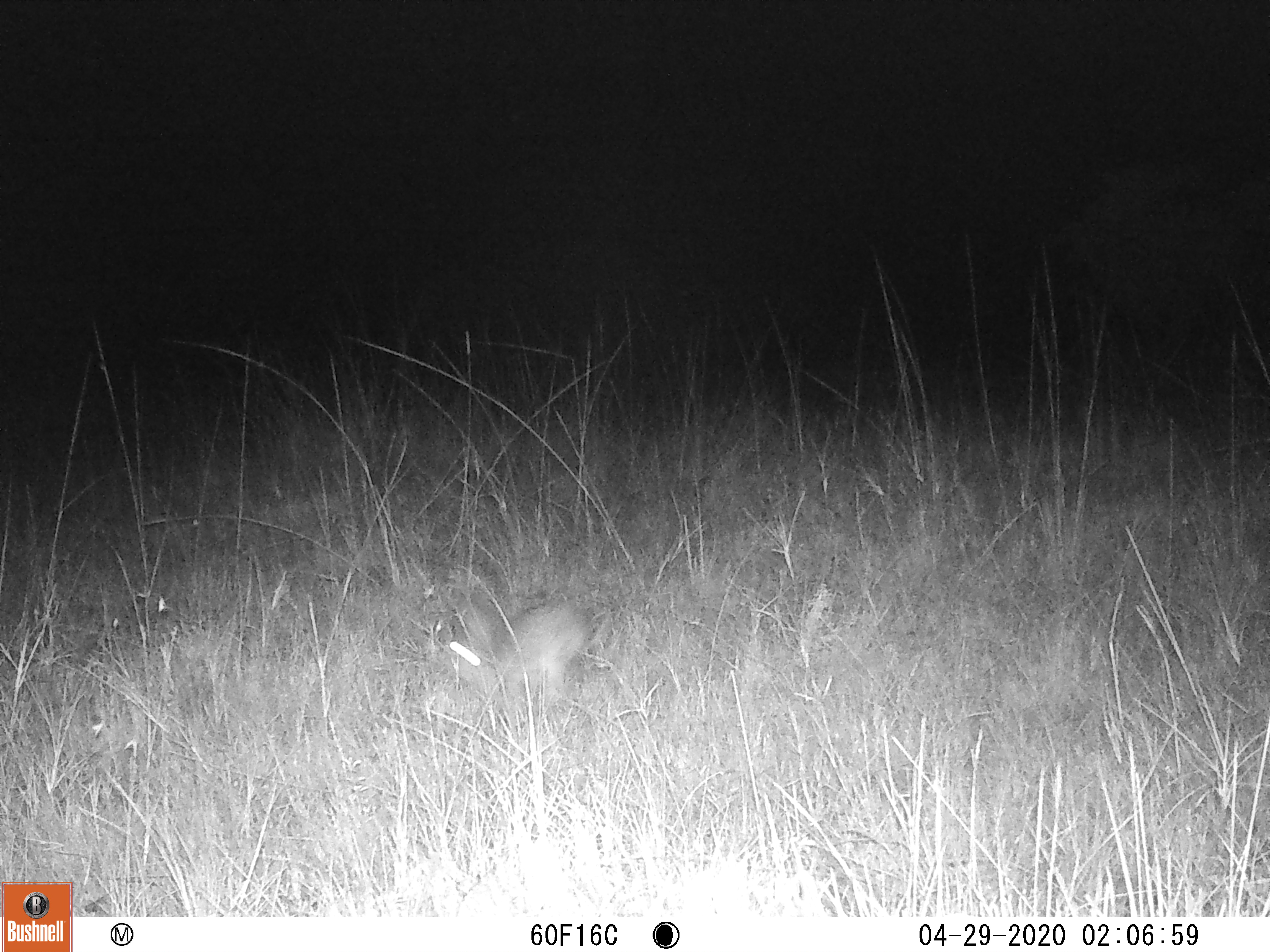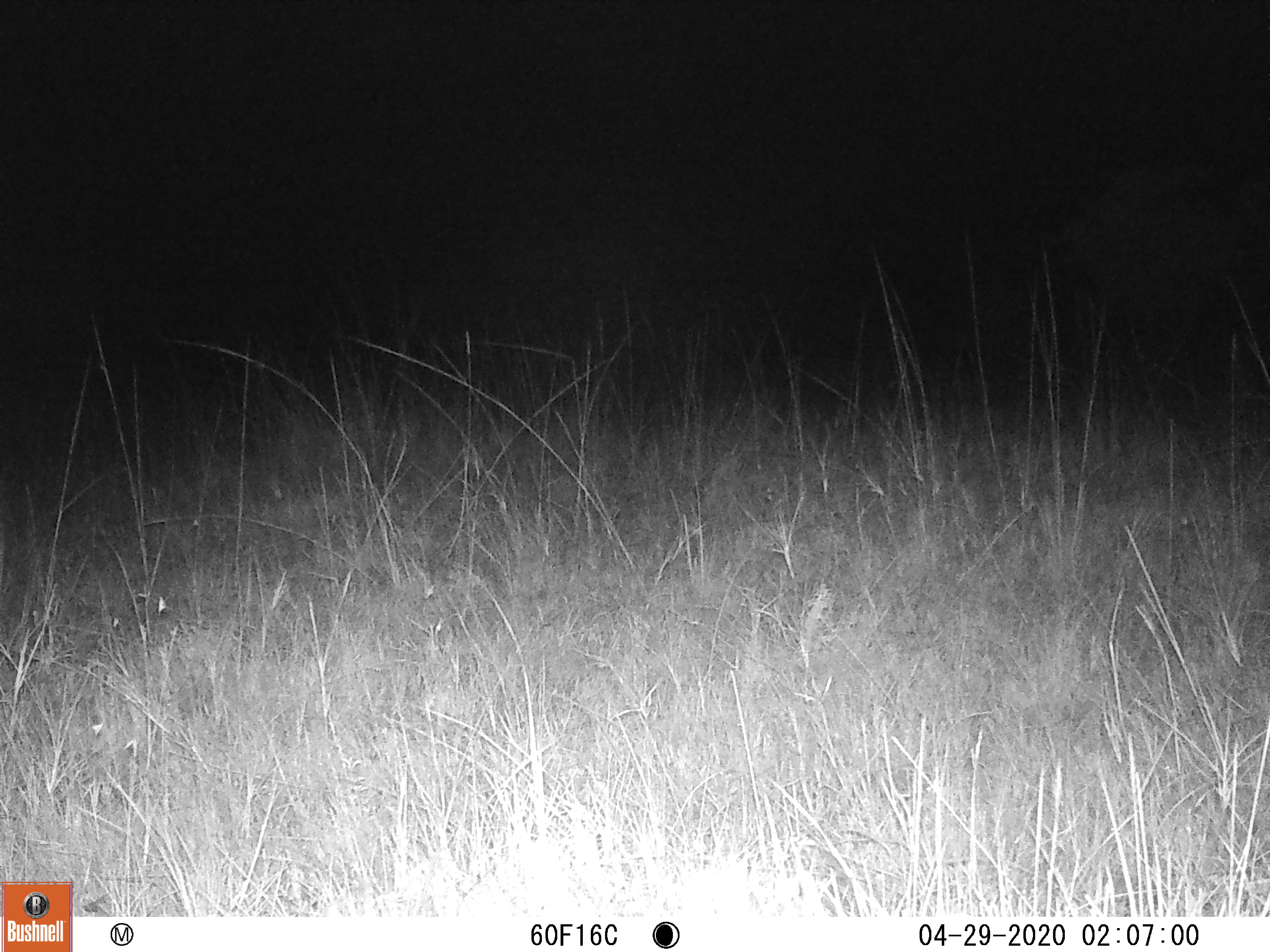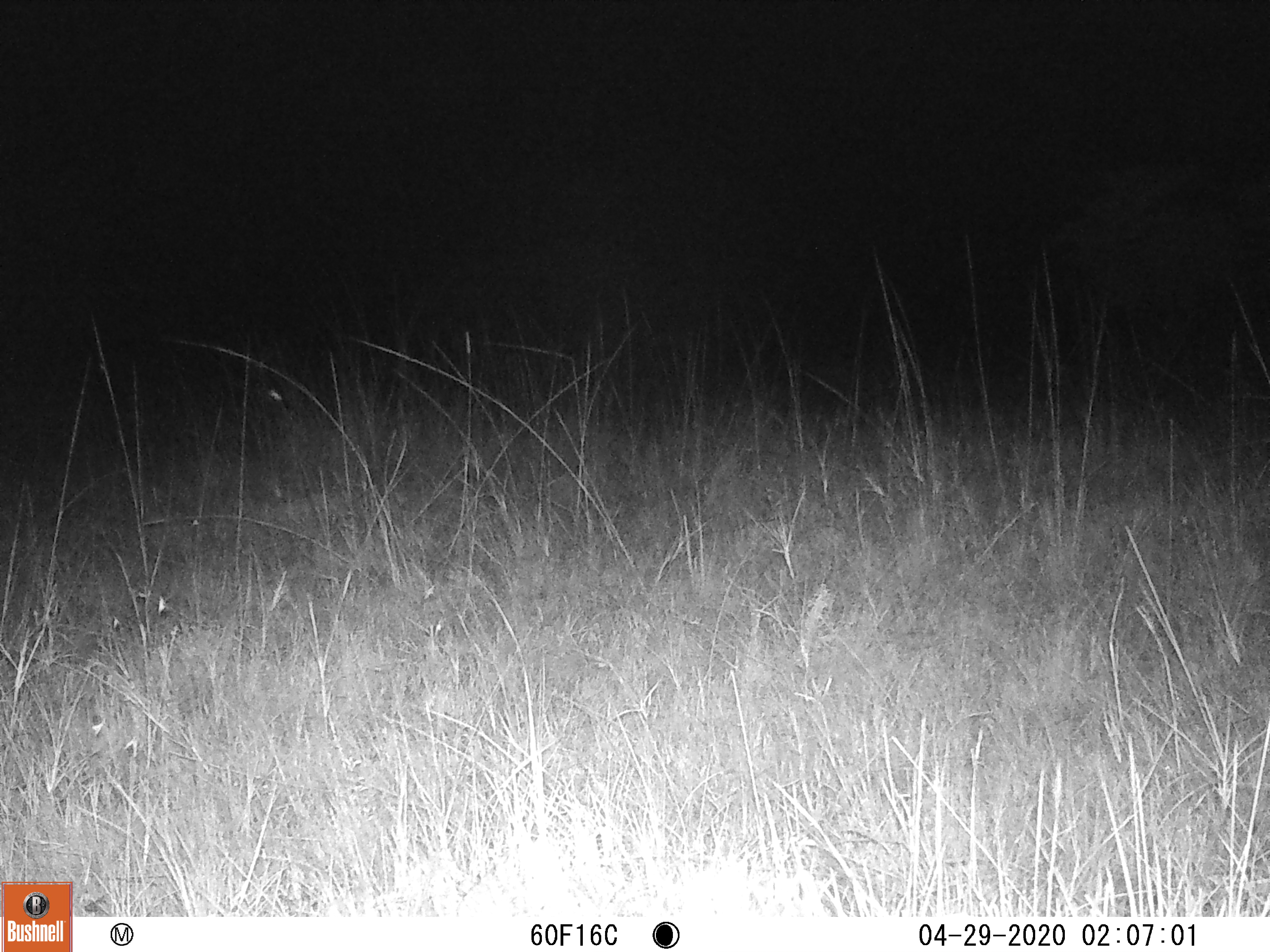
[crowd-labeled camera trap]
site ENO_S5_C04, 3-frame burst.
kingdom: Animalia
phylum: Chordata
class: Mammalia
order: Lagomorpha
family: Leporidae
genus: Lepus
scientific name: Lepus saxatilis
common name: scrub hare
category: haresavannah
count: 1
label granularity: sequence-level